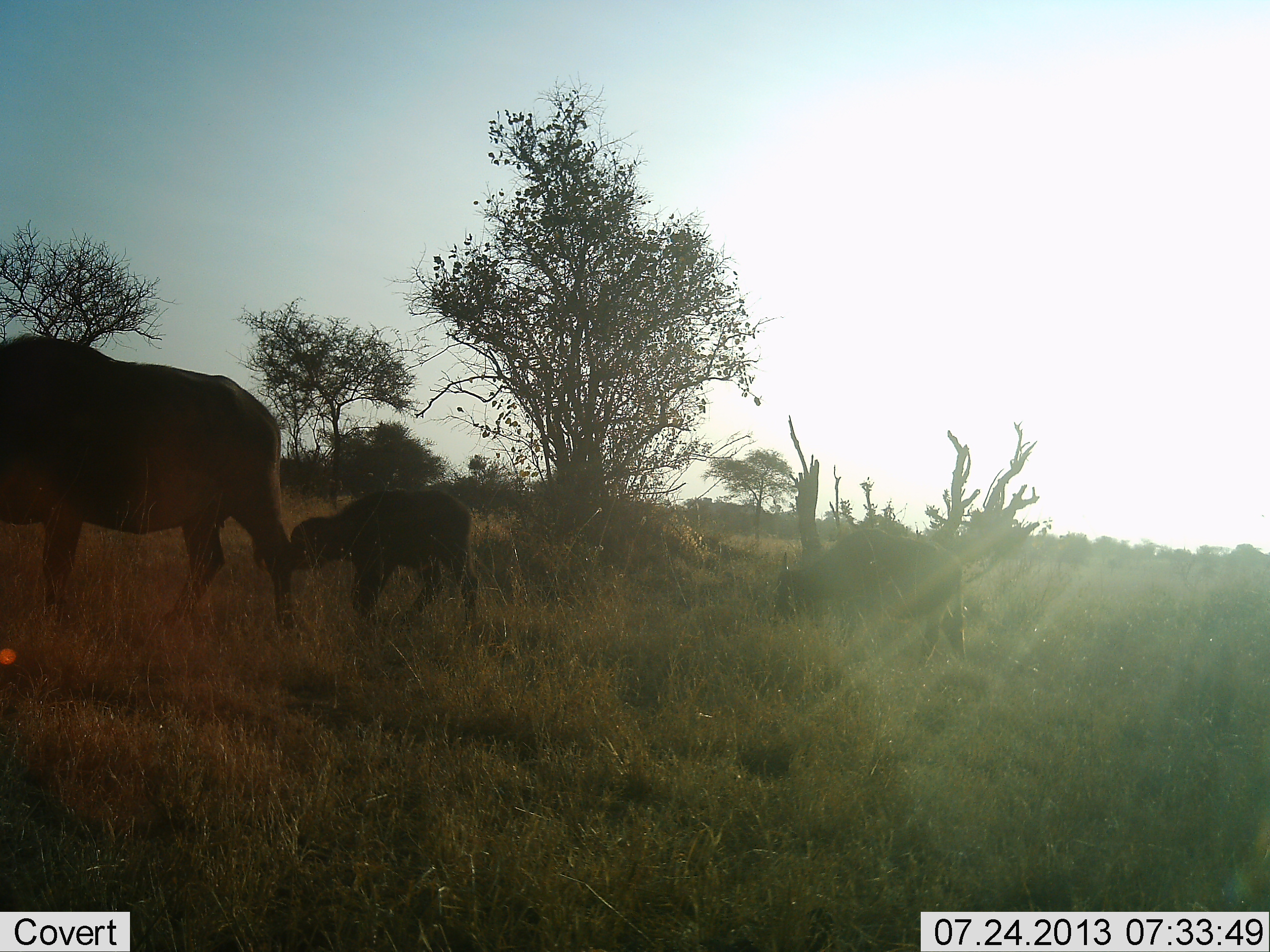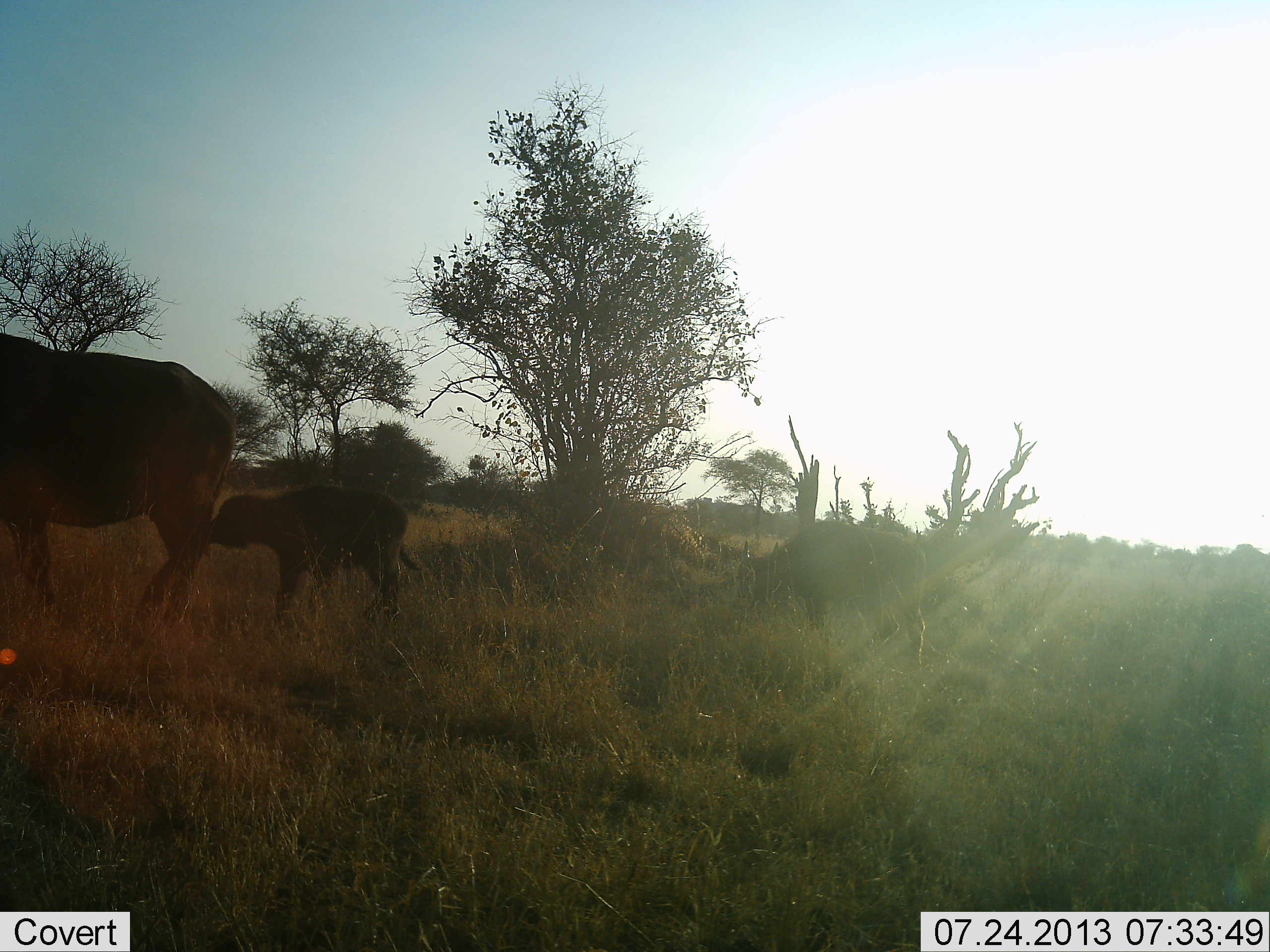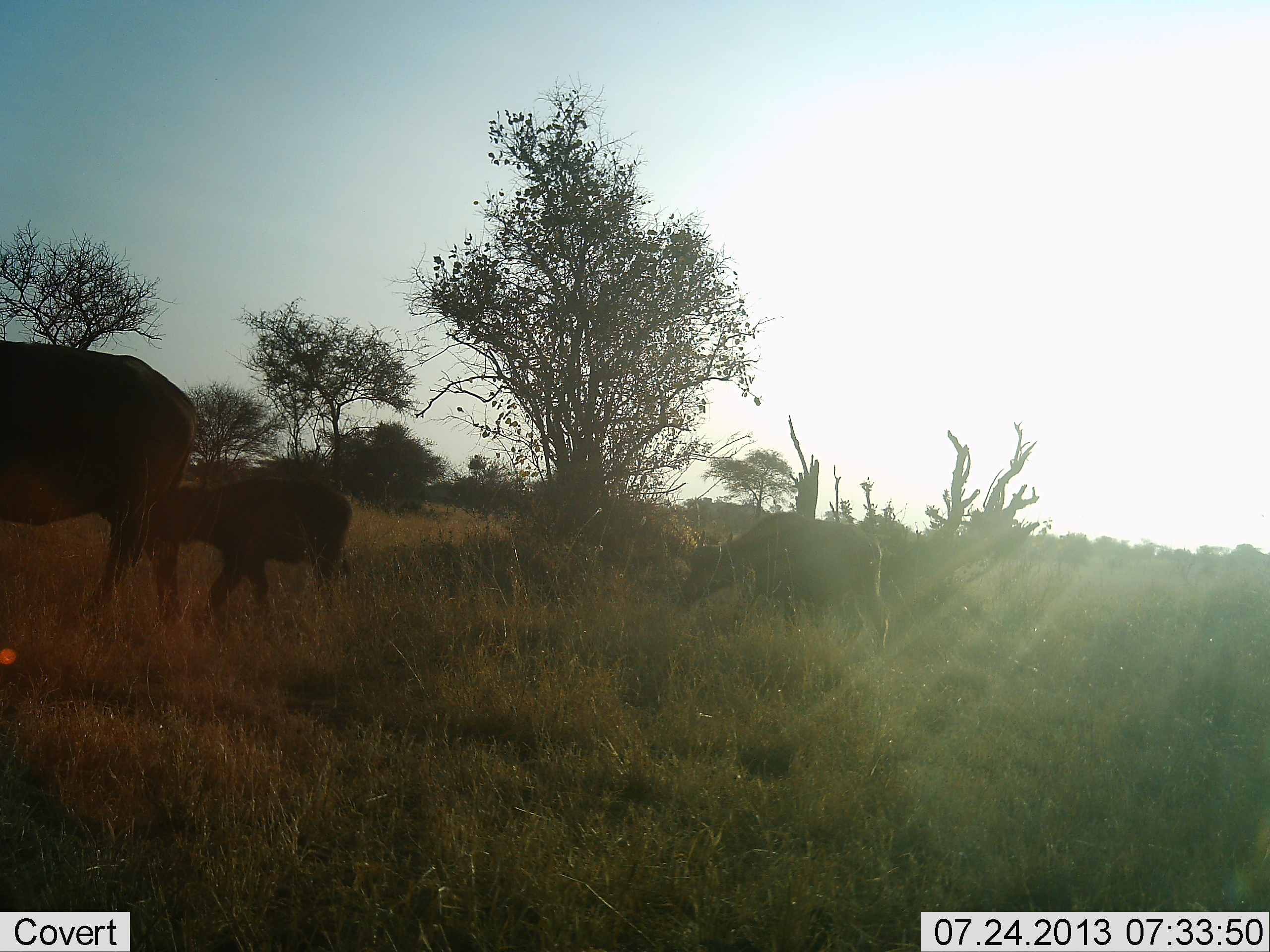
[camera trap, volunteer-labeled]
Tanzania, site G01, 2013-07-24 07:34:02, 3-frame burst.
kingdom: Animalia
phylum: Chordata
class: Mammalia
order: Artiodactyla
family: Bovidae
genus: Syncerus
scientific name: Syncerus caffer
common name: cape buffalo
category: buffalo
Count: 3.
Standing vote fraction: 21%.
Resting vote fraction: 0%.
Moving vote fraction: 82%.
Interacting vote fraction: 0%.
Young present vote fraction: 89%.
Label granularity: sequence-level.